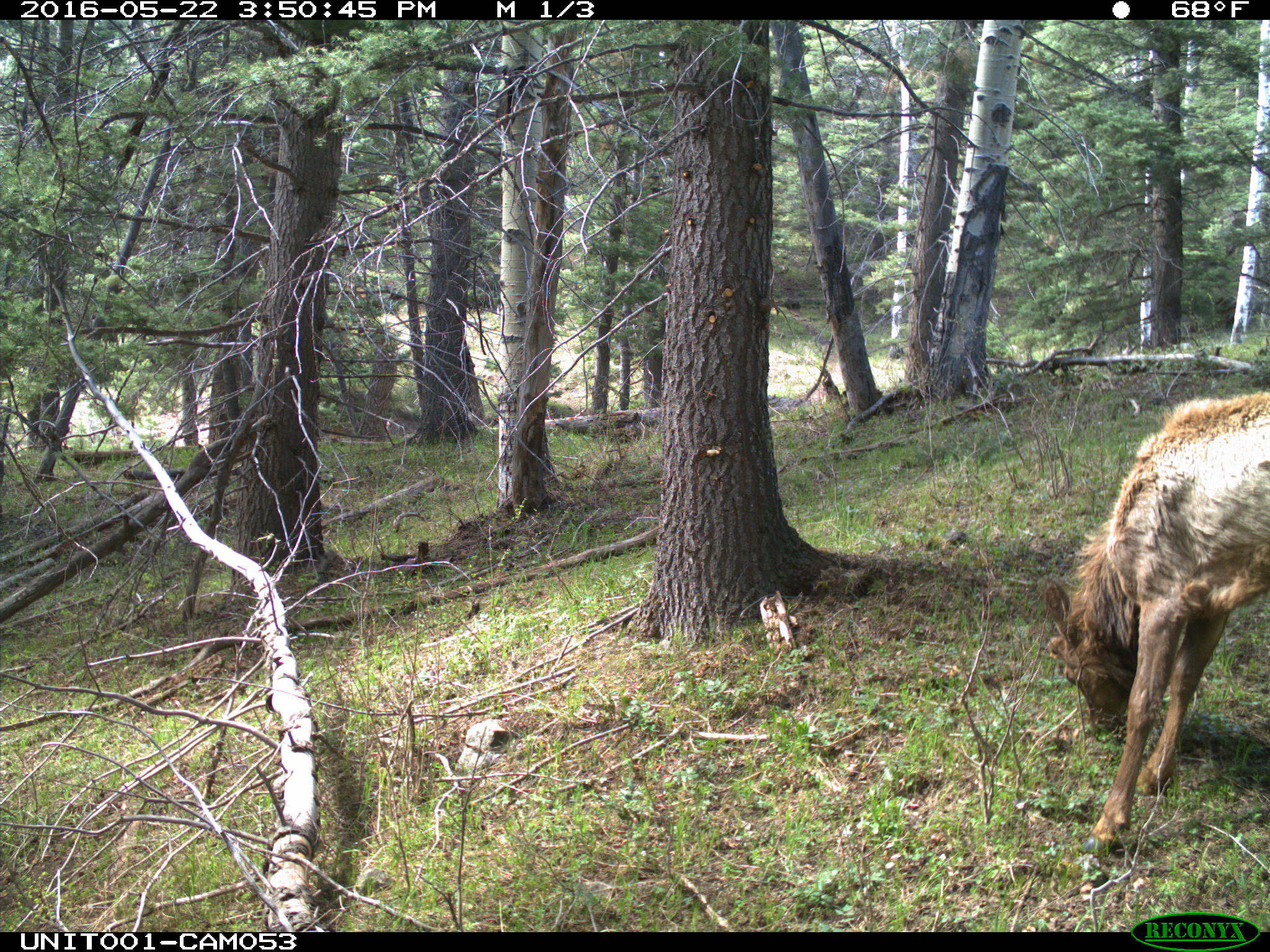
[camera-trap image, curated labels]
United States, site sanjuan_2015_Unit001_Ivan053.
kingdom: Animalia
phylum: Chordata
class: Mammalia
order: Artiodactyla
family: Cervidae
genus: Cervus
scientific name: Cervus elaphus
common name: red deer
Cervus elaphus (red deer).